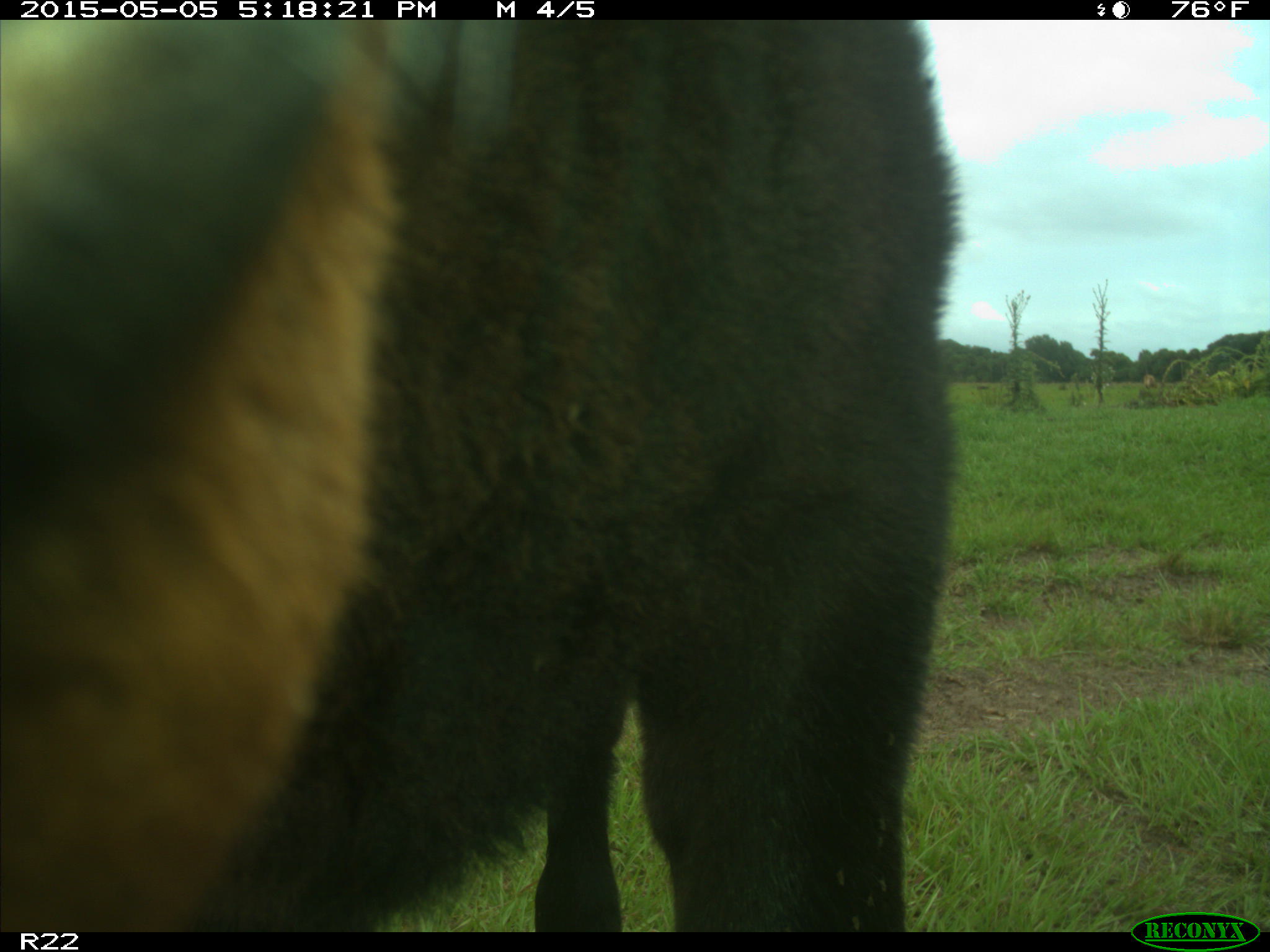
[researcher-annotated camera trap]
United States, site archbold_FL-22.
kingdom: Animalia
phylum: Chordata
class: Mammalia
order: Artiodactyla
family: Bovidae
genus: Bos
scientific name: Bos taurus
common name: domestic cow